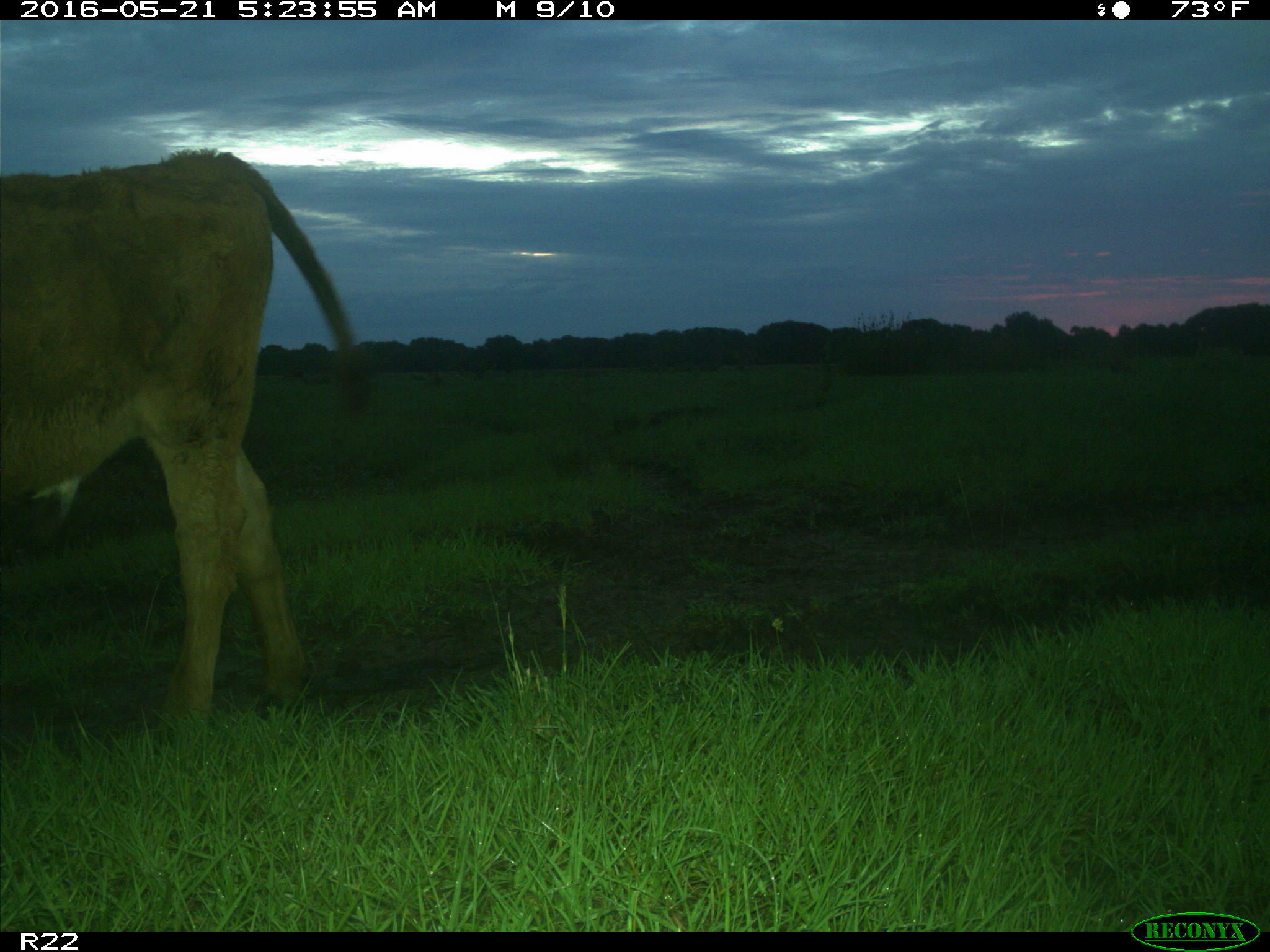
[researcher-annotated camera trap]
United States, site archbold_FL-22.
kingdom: Animalia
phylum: Chordata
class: Mammalia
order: Artiodactyla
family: Bovidae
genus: Bos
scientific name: Bos taurus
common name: domestic cow